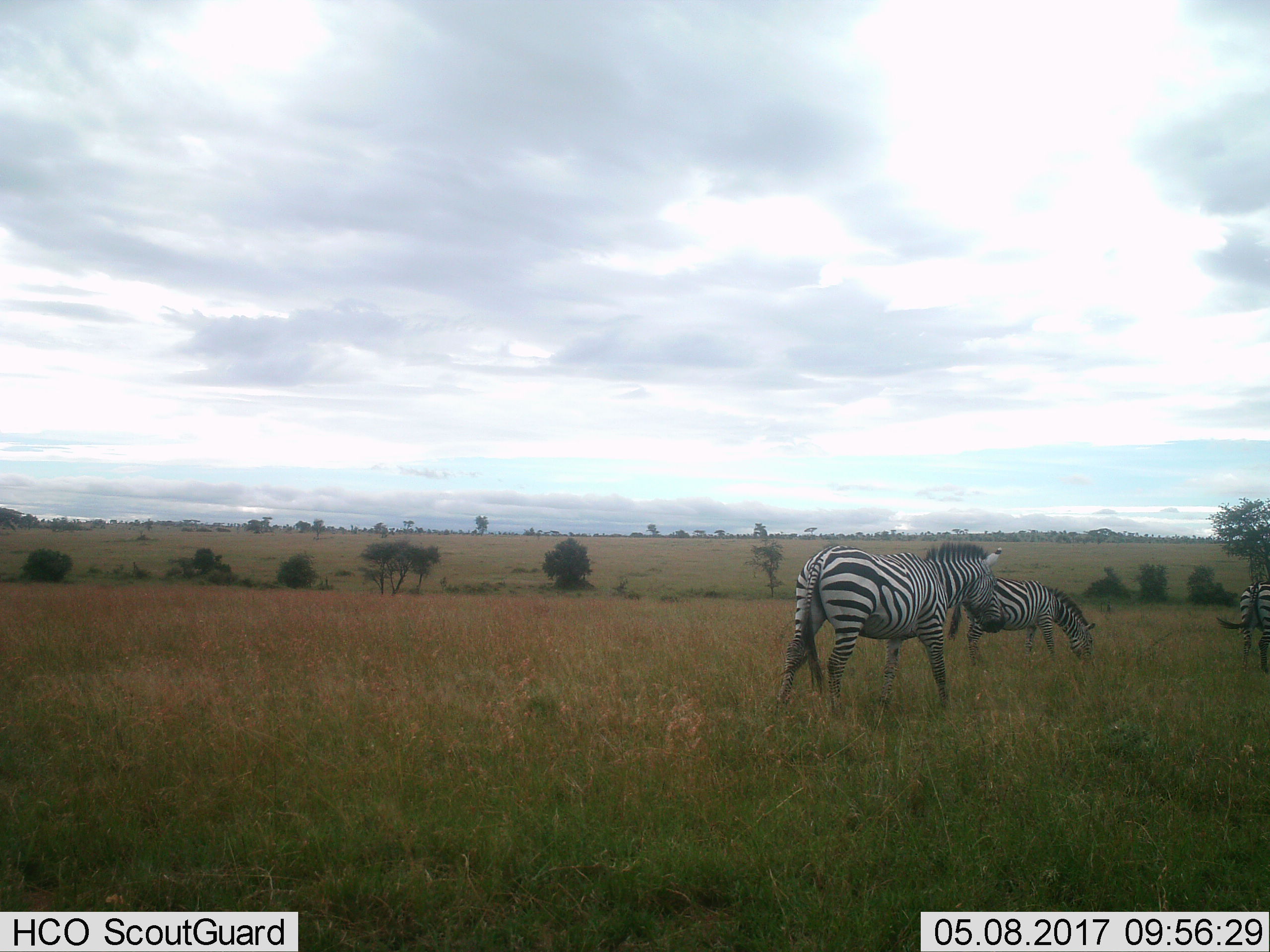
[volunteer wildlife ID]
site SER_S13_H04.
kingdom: Animalia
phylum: Chordata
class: Mammalia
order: Perissodactyla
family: Equidae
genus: Equus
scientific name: Equus quagga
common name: plains zebra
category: zebraplains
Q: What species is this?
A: Zebraplains (plains zebra) (Equus quagga).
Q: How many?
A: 3.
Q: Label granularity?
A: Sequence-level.